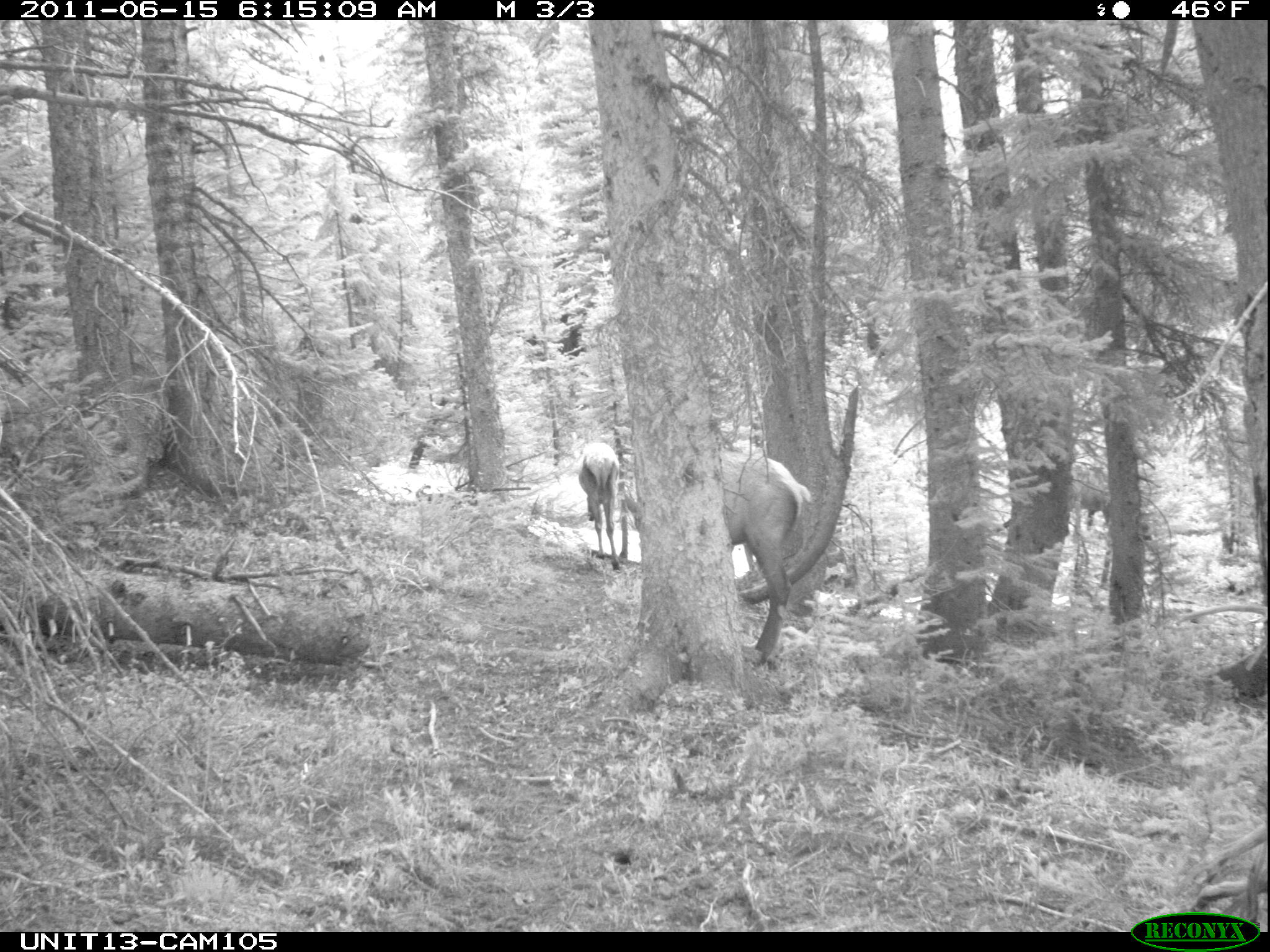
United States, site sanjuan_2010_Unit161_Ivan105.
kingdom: Animalia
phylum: Chordata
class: Mammalia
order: Artiodactyla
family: Cervidae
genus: Cervus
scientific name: Cervus elaphus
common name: red deer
Cervus elaphus (red deer).